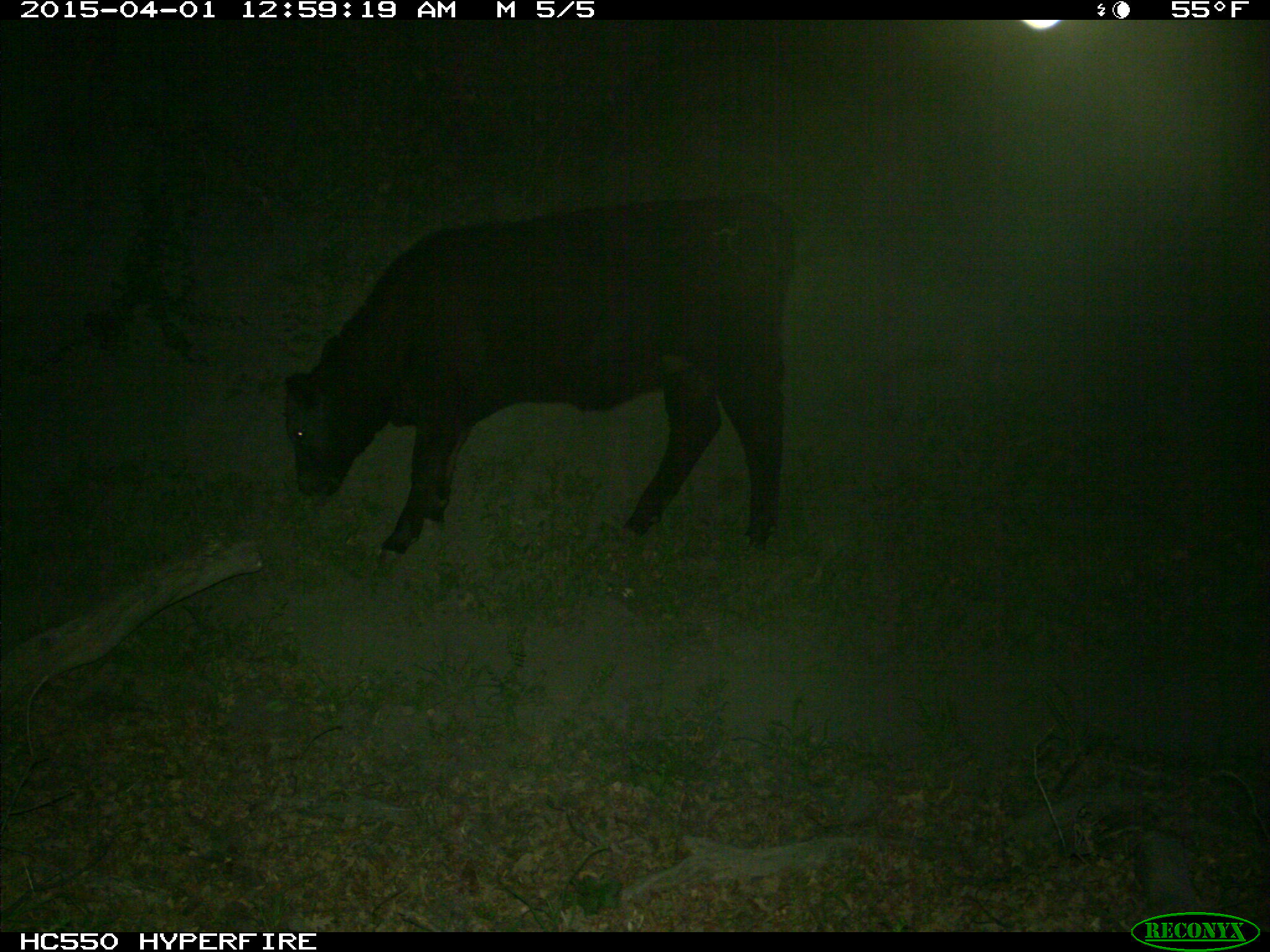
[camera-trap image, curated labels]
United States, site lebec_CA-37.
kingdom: Animalia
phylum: Chordata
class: Mammalia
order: Artiodactyla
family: Bovidae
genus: Bos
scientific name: Bos taurus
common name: domestic cow